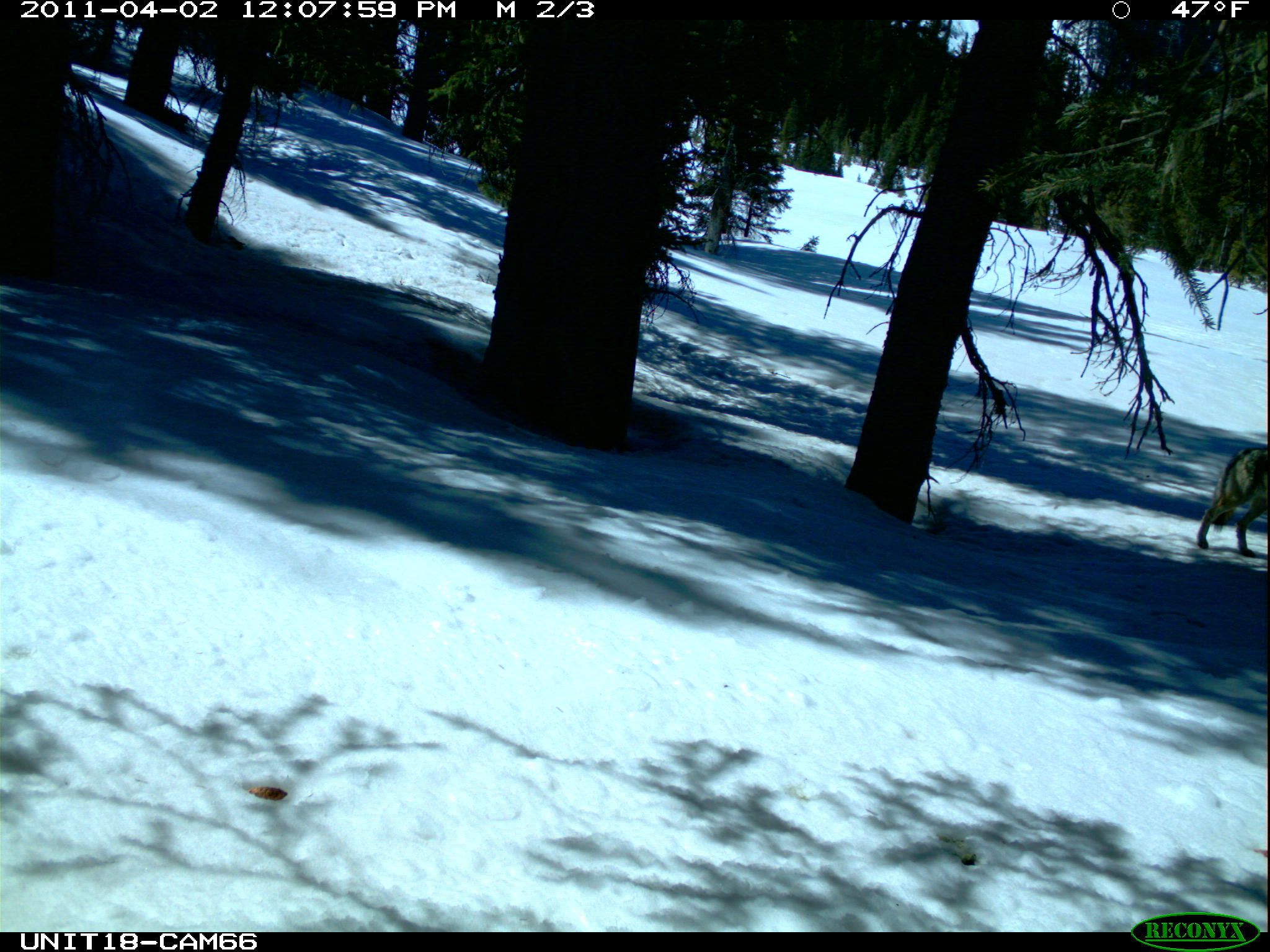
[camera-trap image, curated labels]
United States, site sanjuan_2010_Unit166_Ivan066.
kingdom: Animalia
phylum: Chordata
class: Mammalia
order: Carnivora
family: Canidae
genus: Canis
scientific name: Canis latrans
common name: coyote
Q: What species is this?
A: Canis latrans (coyote).